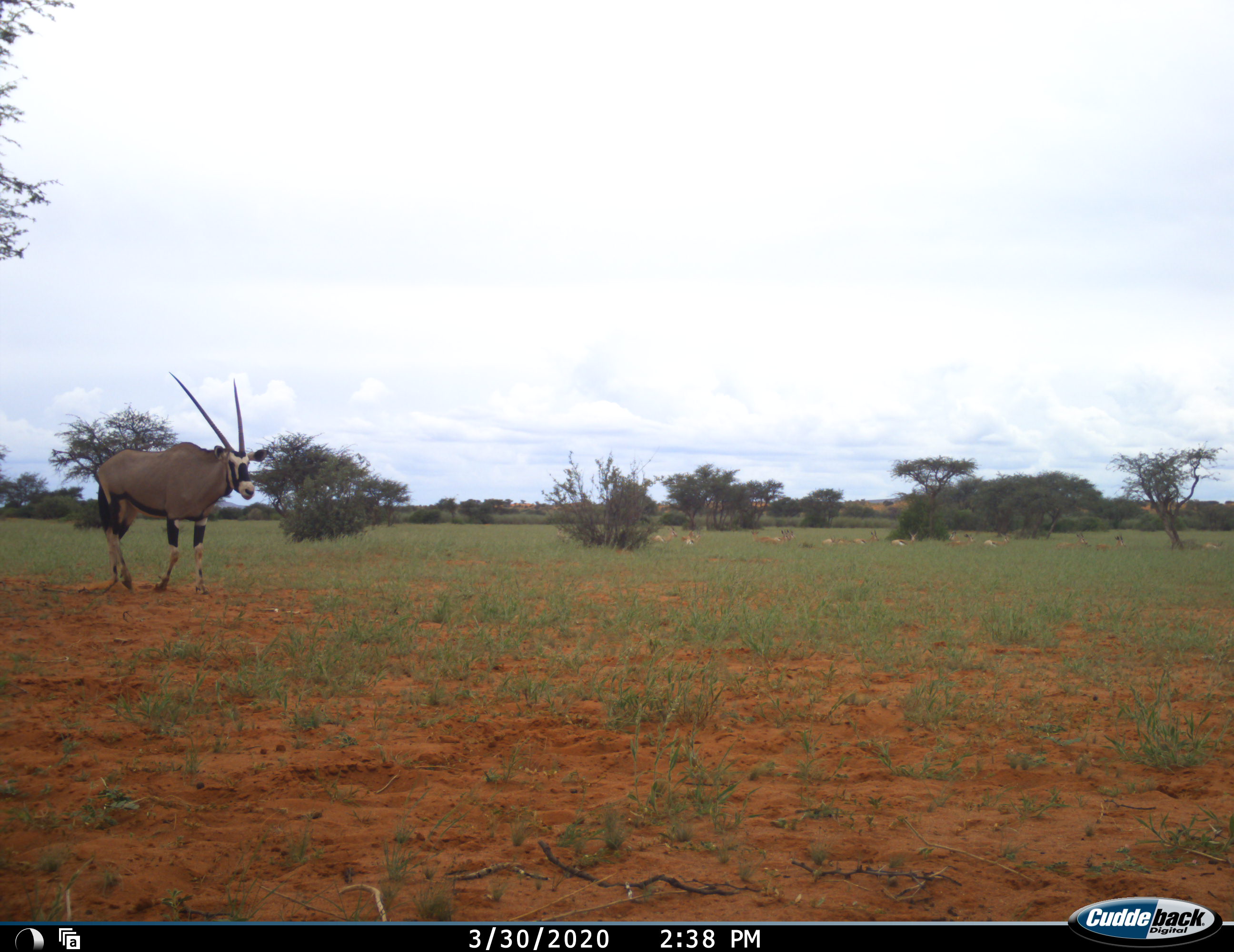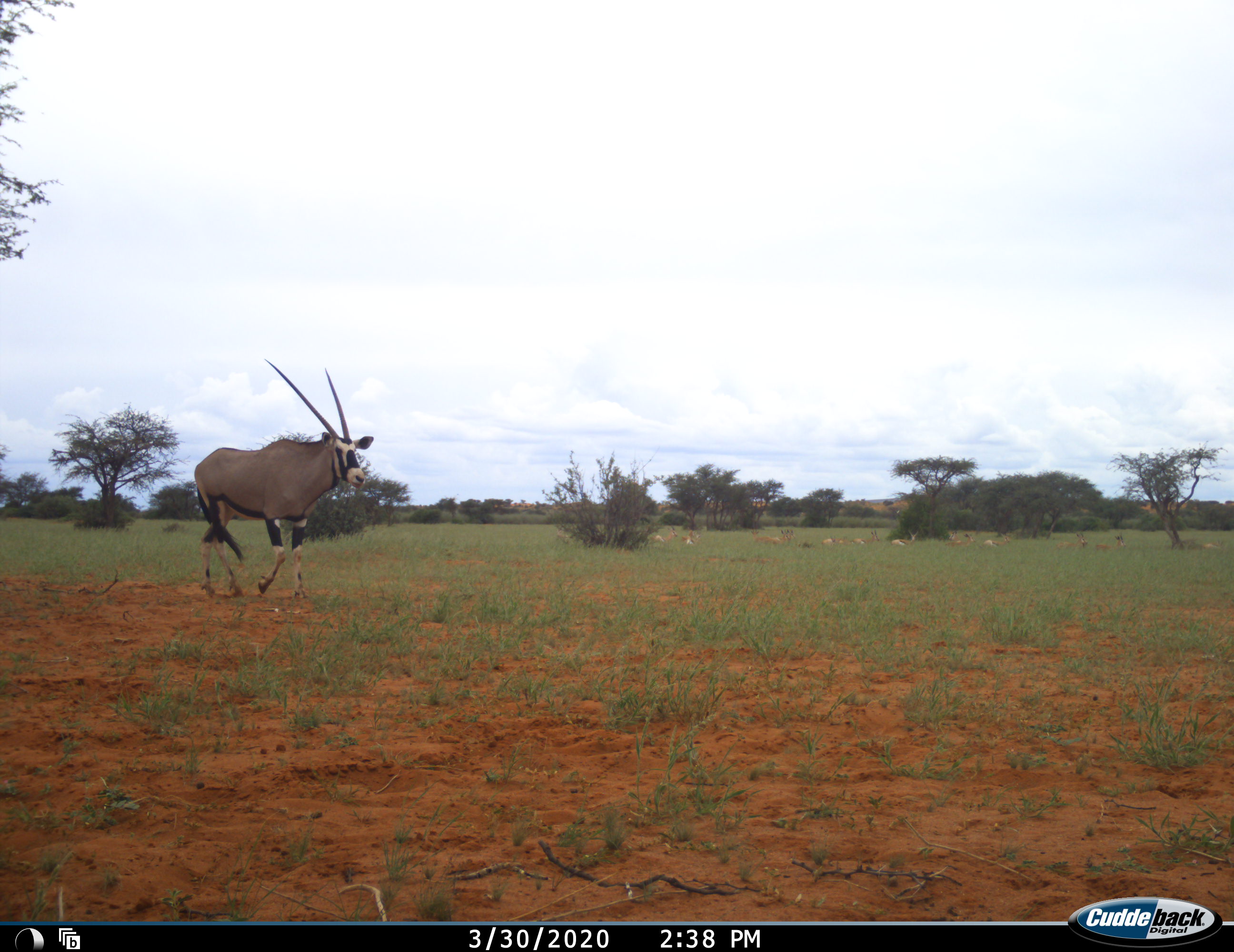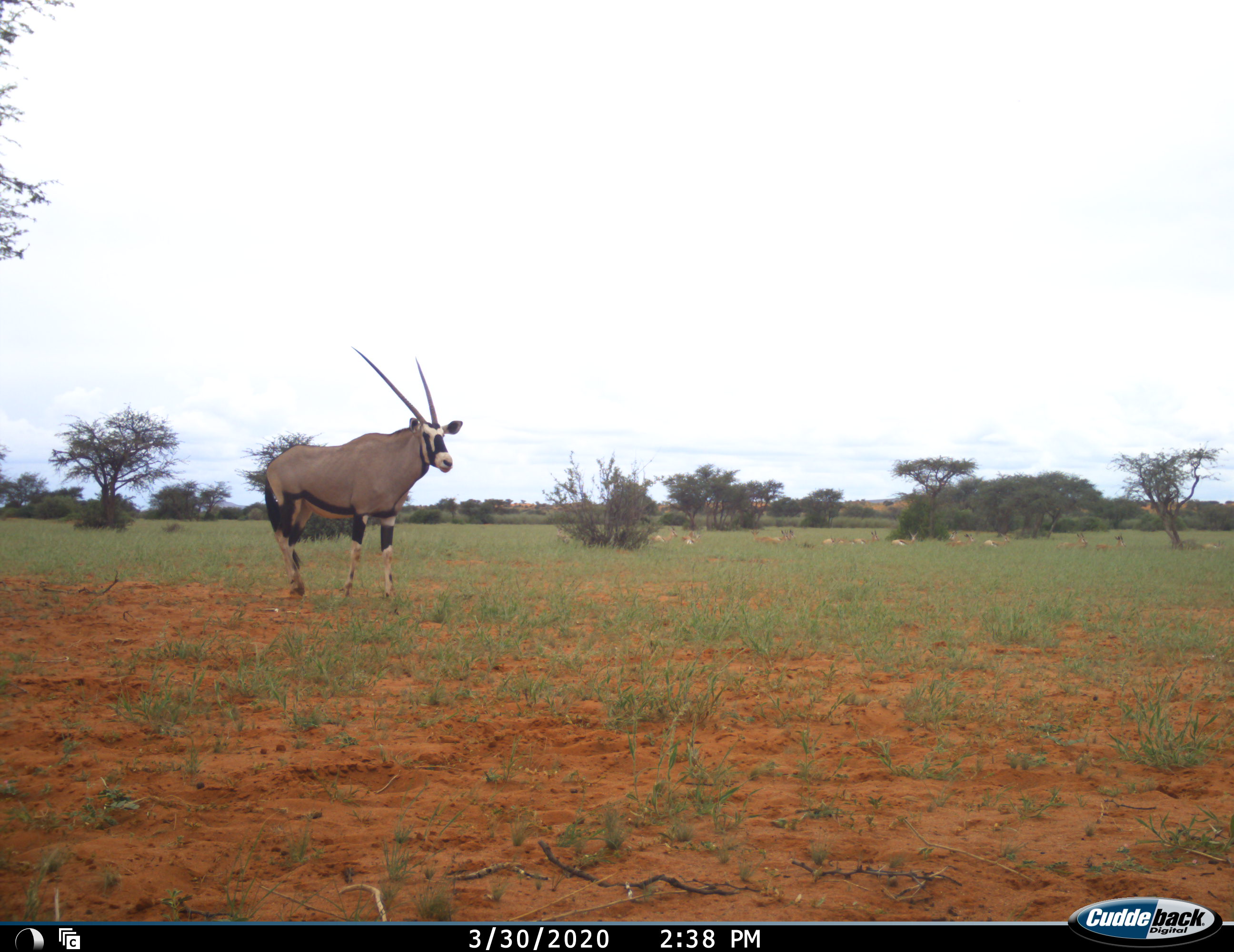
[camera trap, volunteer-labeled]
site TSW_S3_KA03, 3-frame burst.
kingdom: Animalia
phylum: Chordata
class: Mammalia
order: Artiodactyla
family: Bovidae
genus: Oryx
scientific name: Oryx gazella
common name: gemsbok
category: oryx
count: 1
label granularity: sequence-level